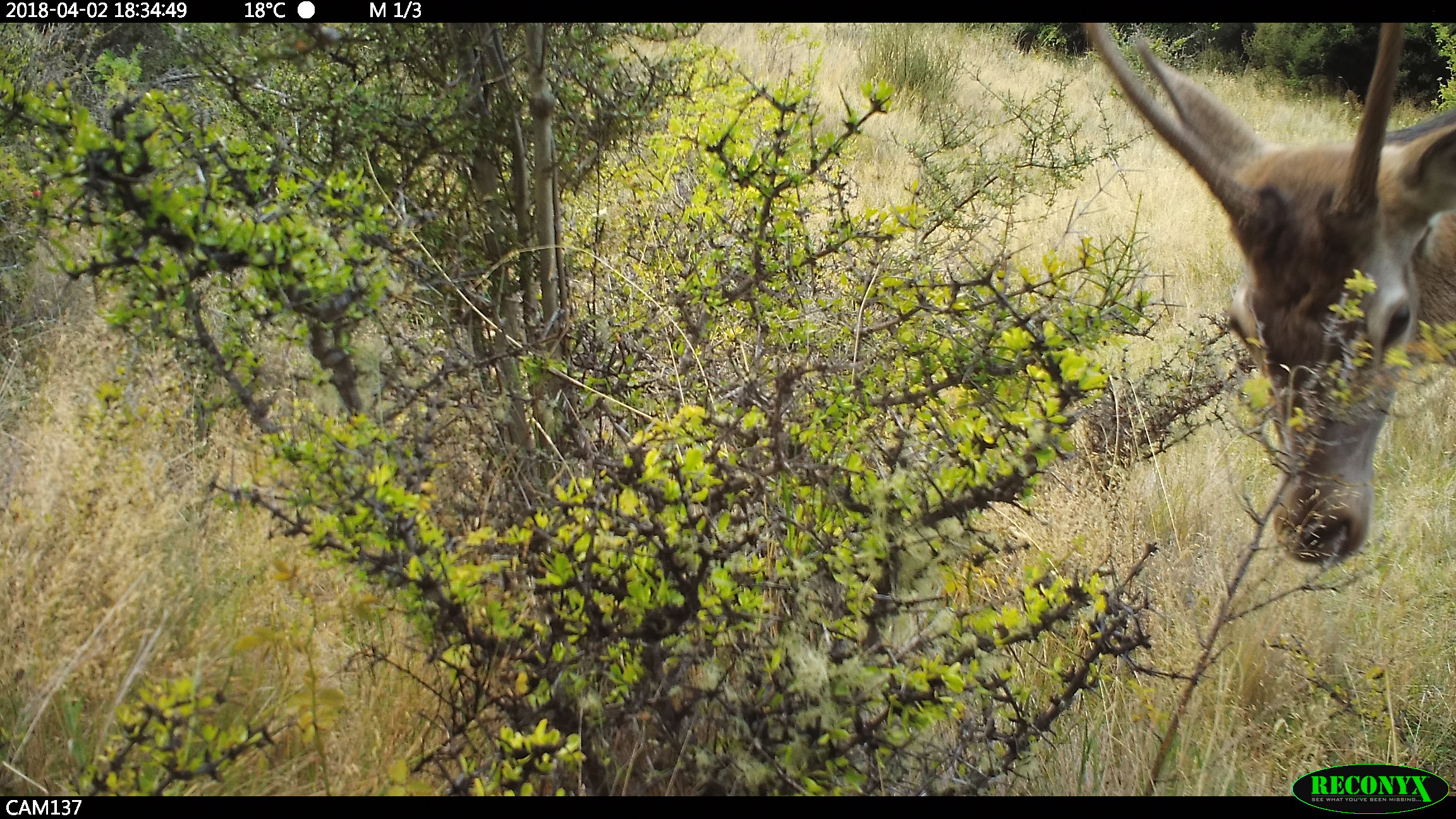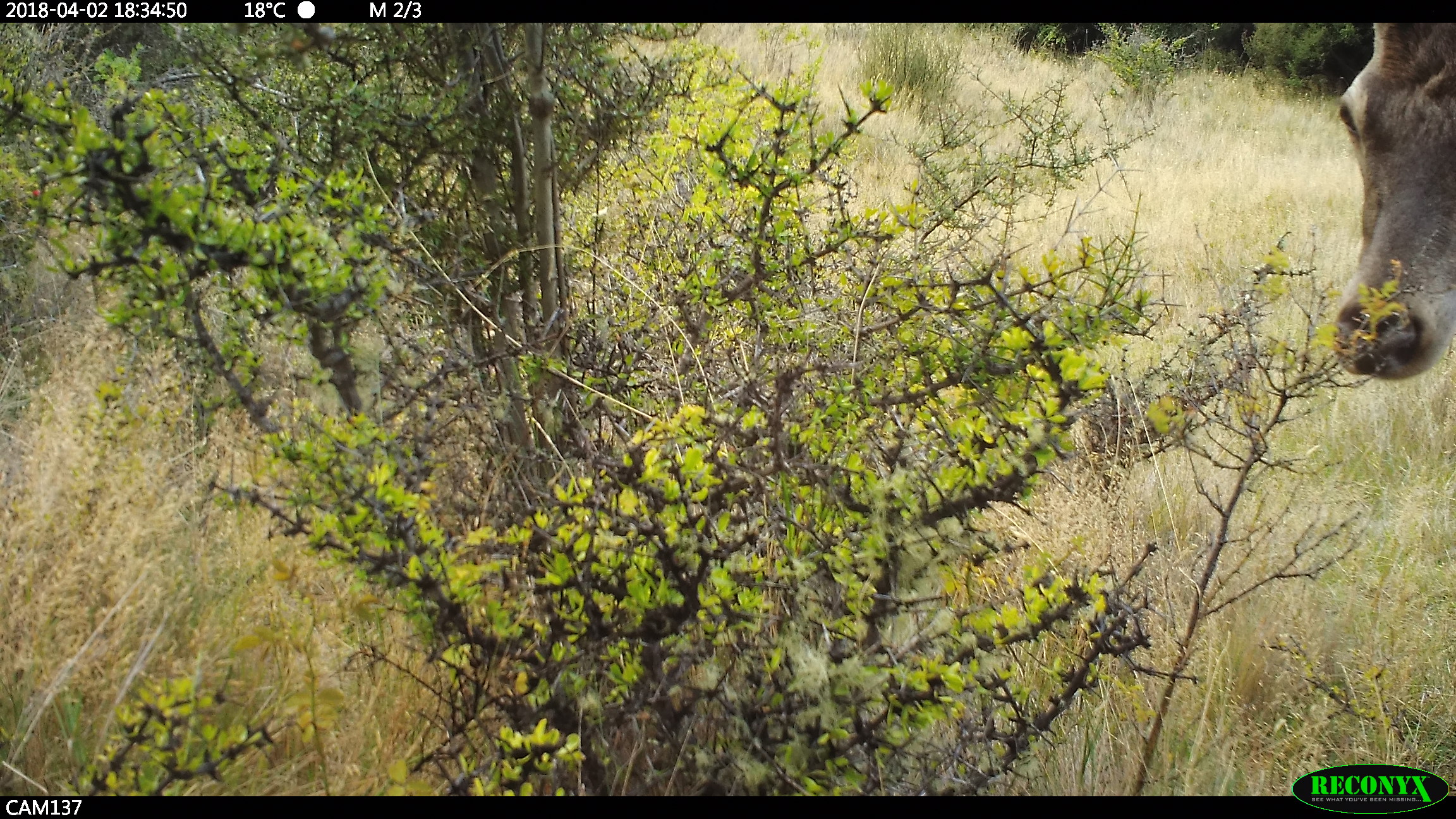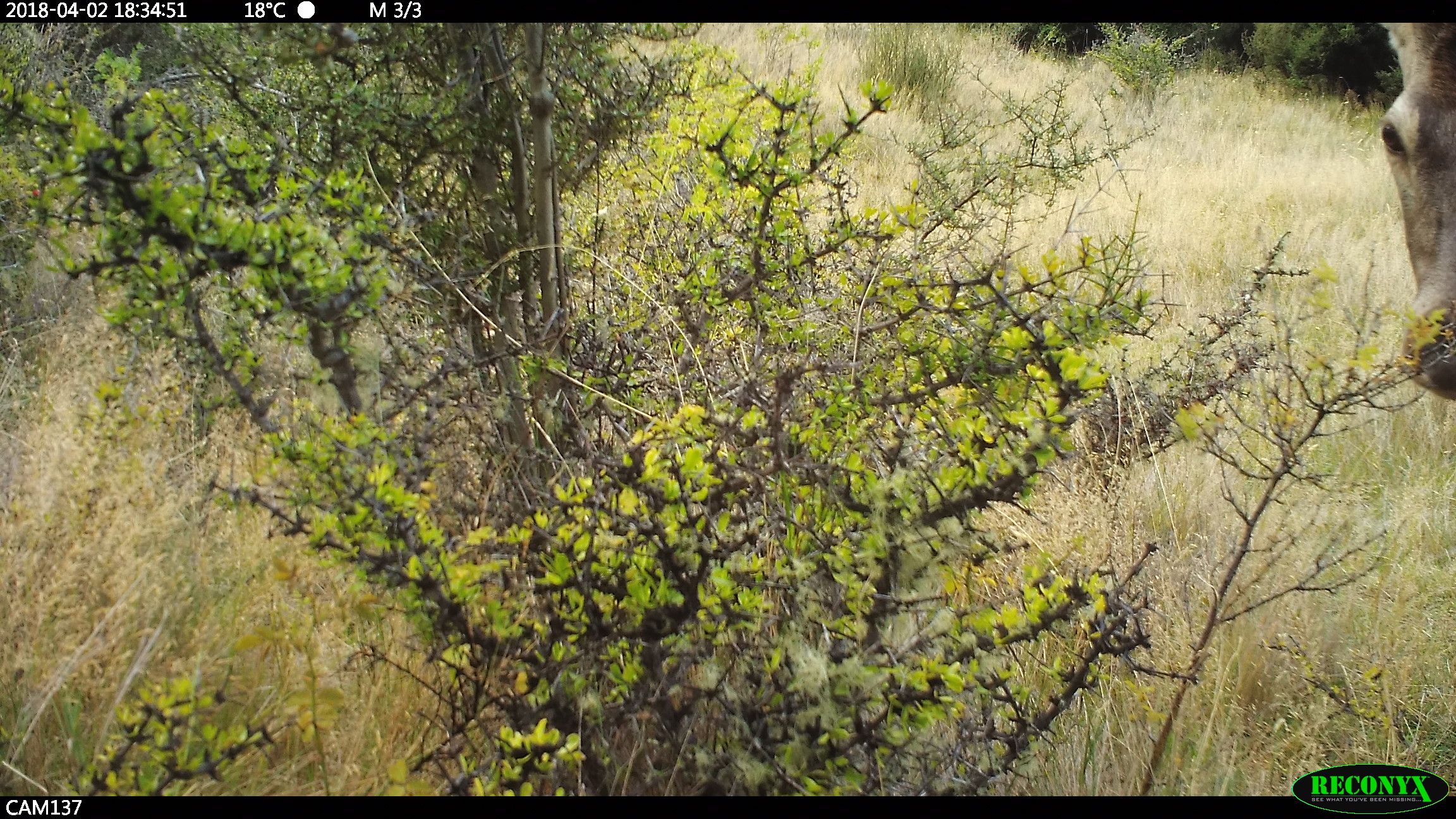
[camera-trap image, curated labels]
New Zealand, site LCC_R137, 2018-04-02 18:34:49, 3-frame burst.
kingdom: Animalia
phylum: Chordata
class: Mammalia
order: Artiodactyla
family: Cervidae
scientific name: Cervidae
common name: deer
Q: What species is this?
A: Deer (Cervidae).